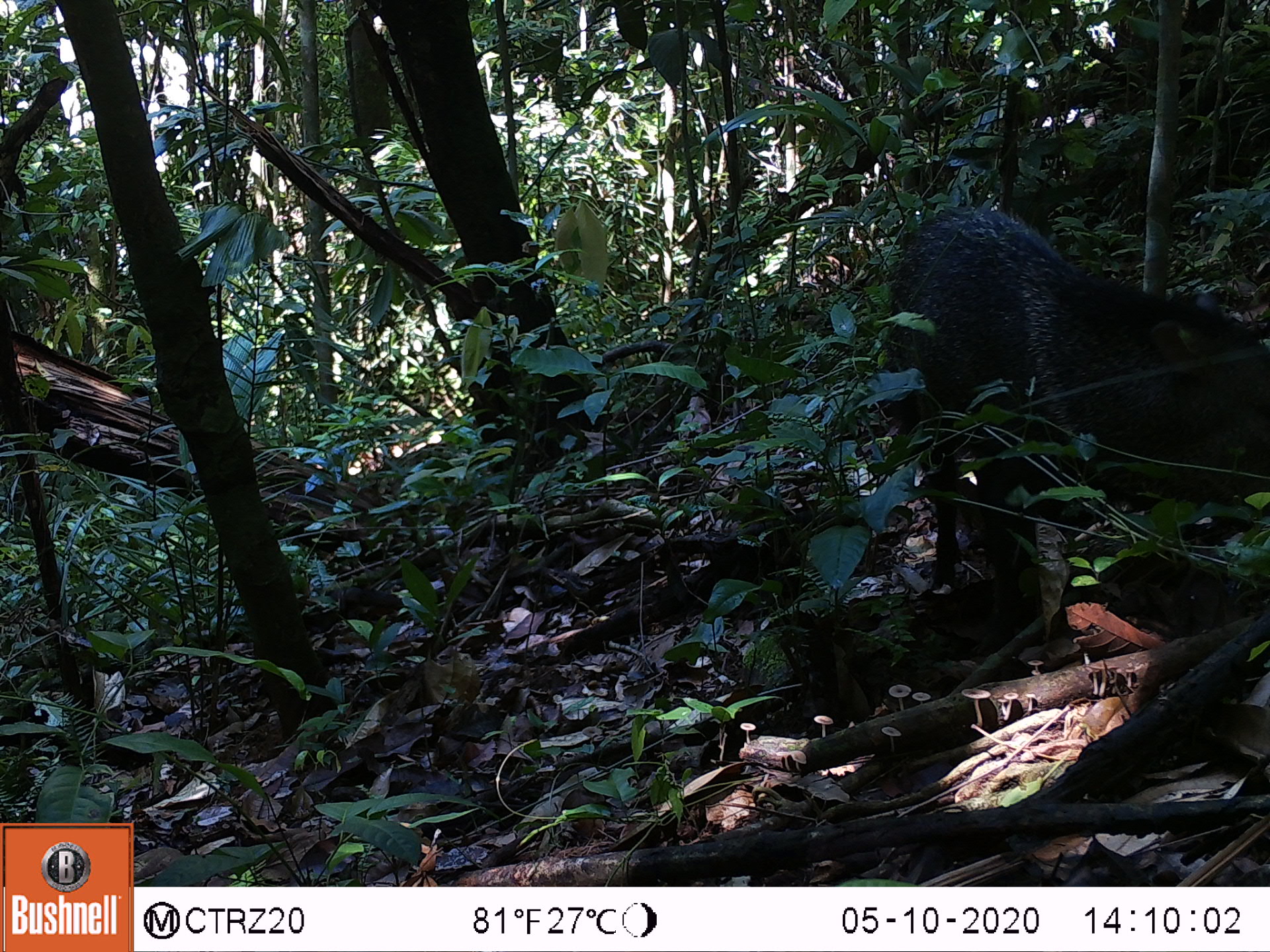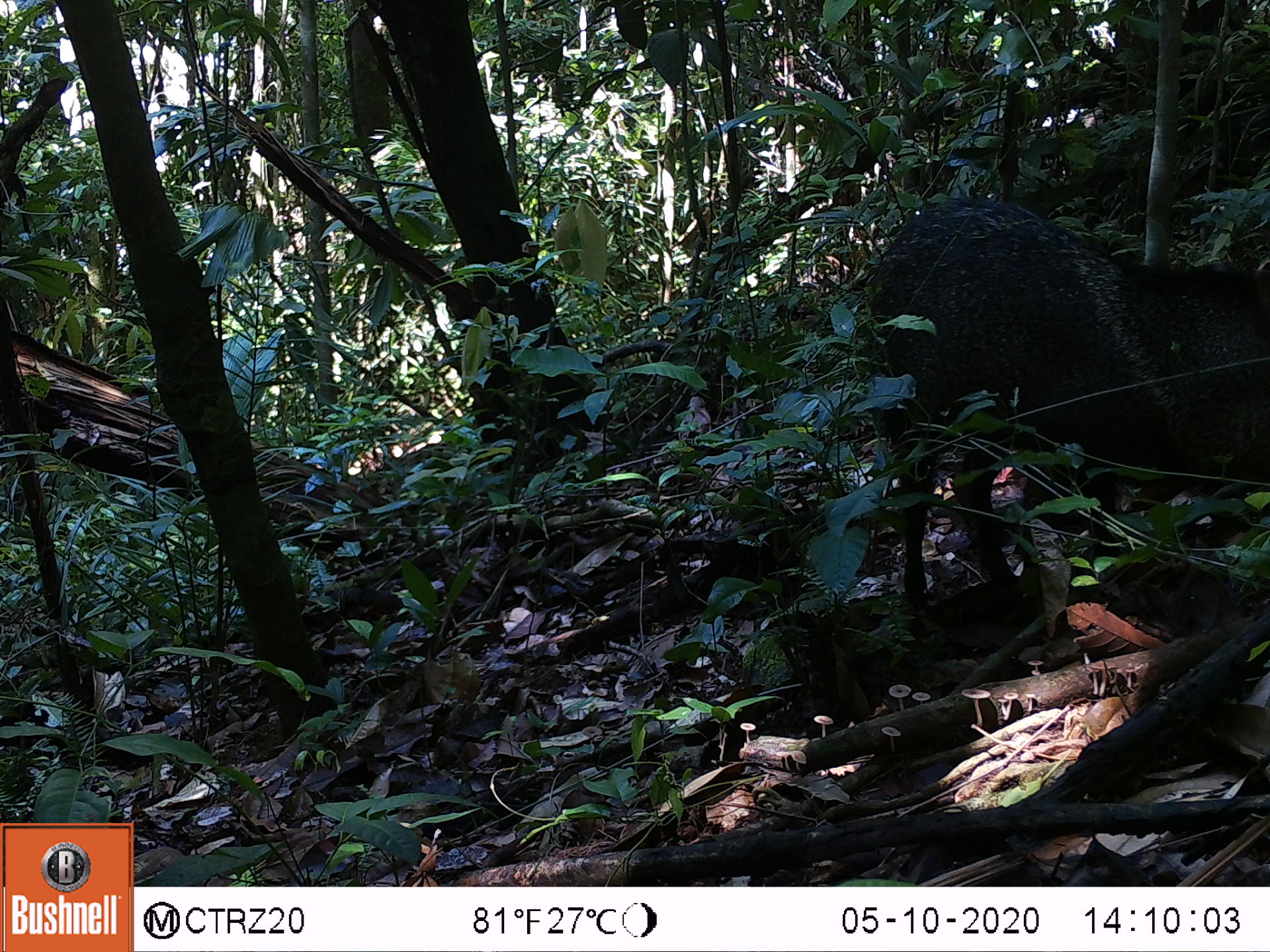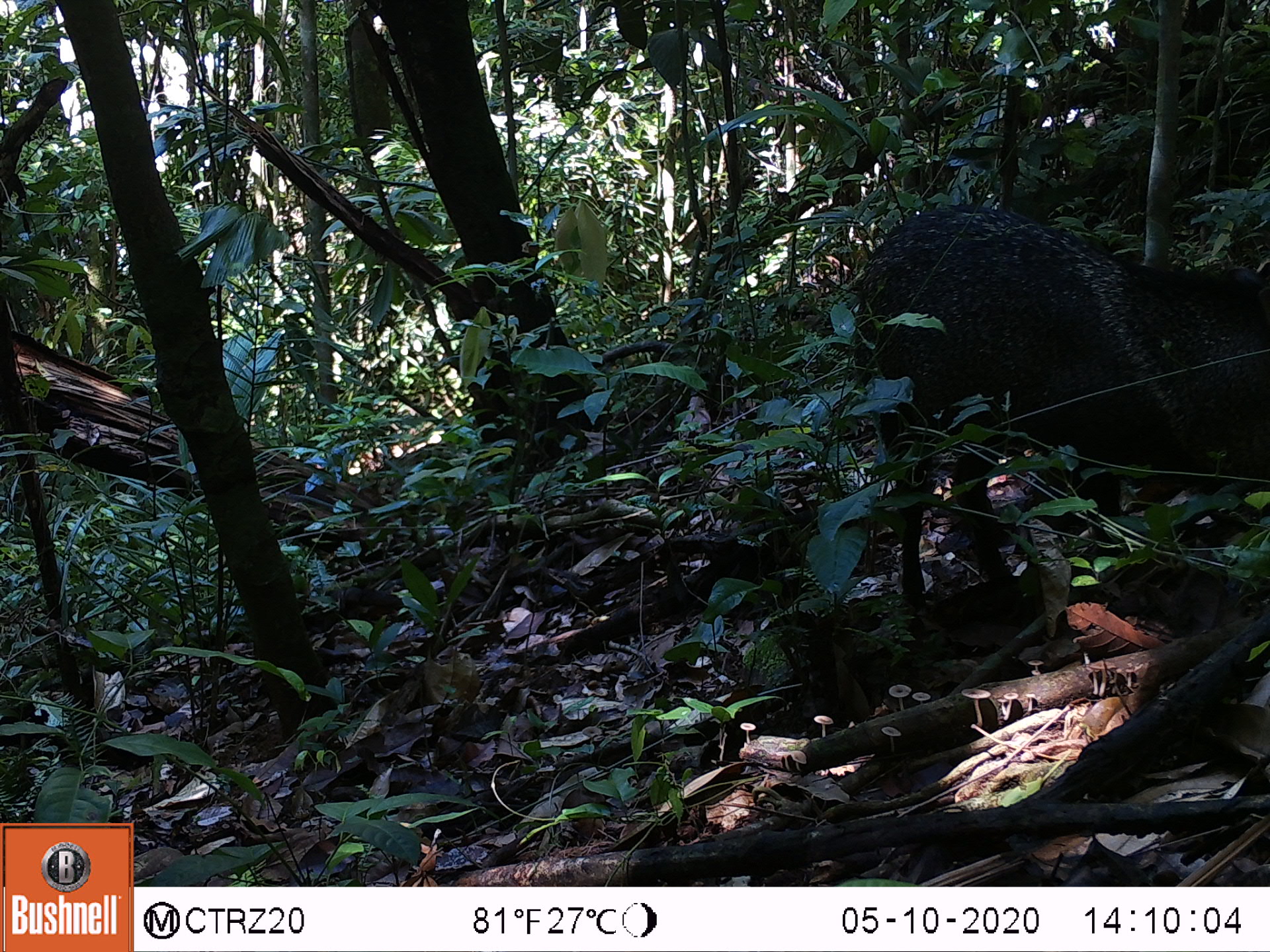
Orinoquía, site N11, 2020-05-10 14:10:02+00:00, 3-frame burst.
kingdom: Animalia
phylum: Chordata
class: Mammalia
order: Artiodactyla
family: Tayassuidae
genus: Pecari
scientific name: Pecari tajacu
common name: collared peccary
Collared peccary (Pecari tajacu).